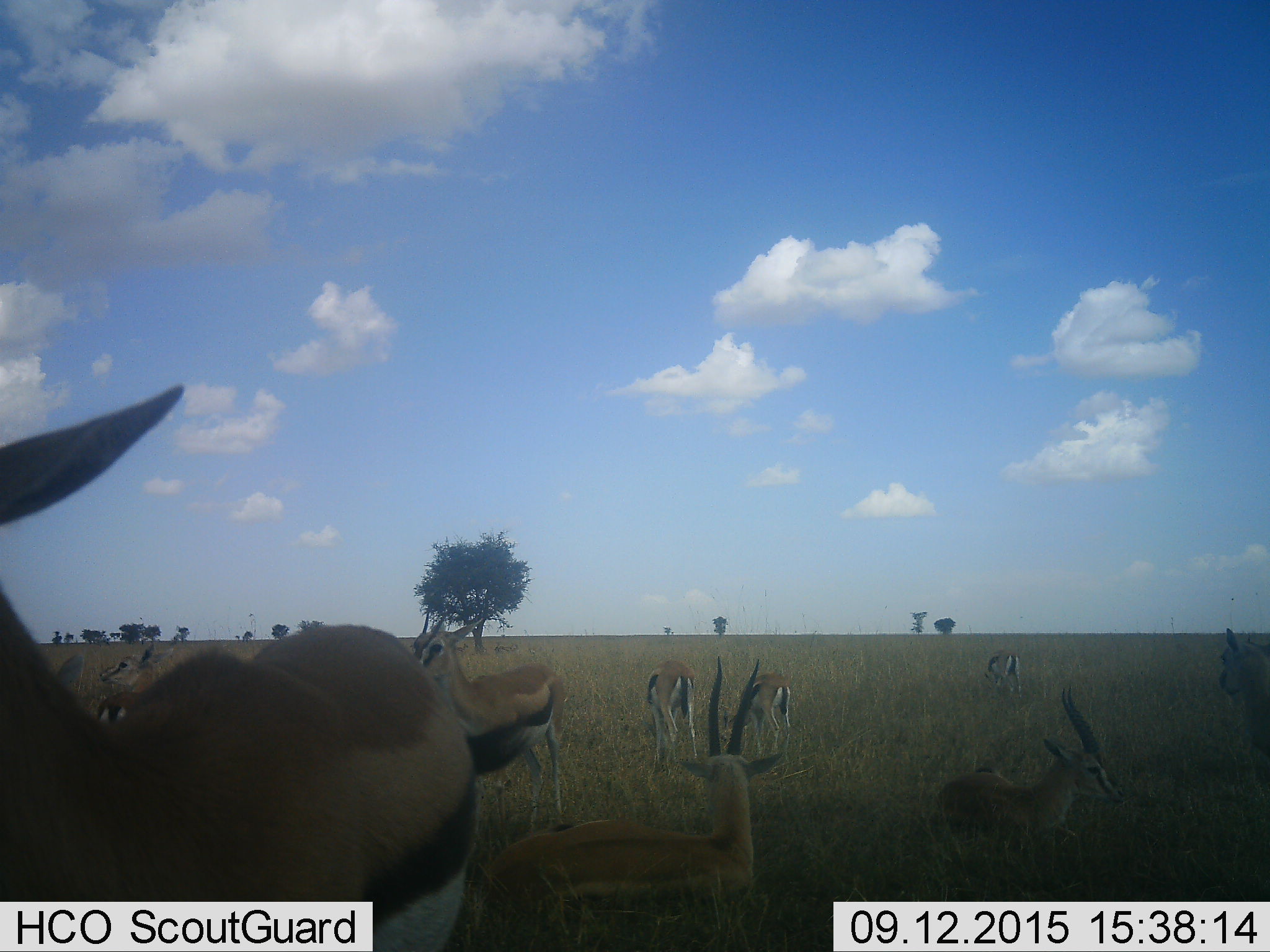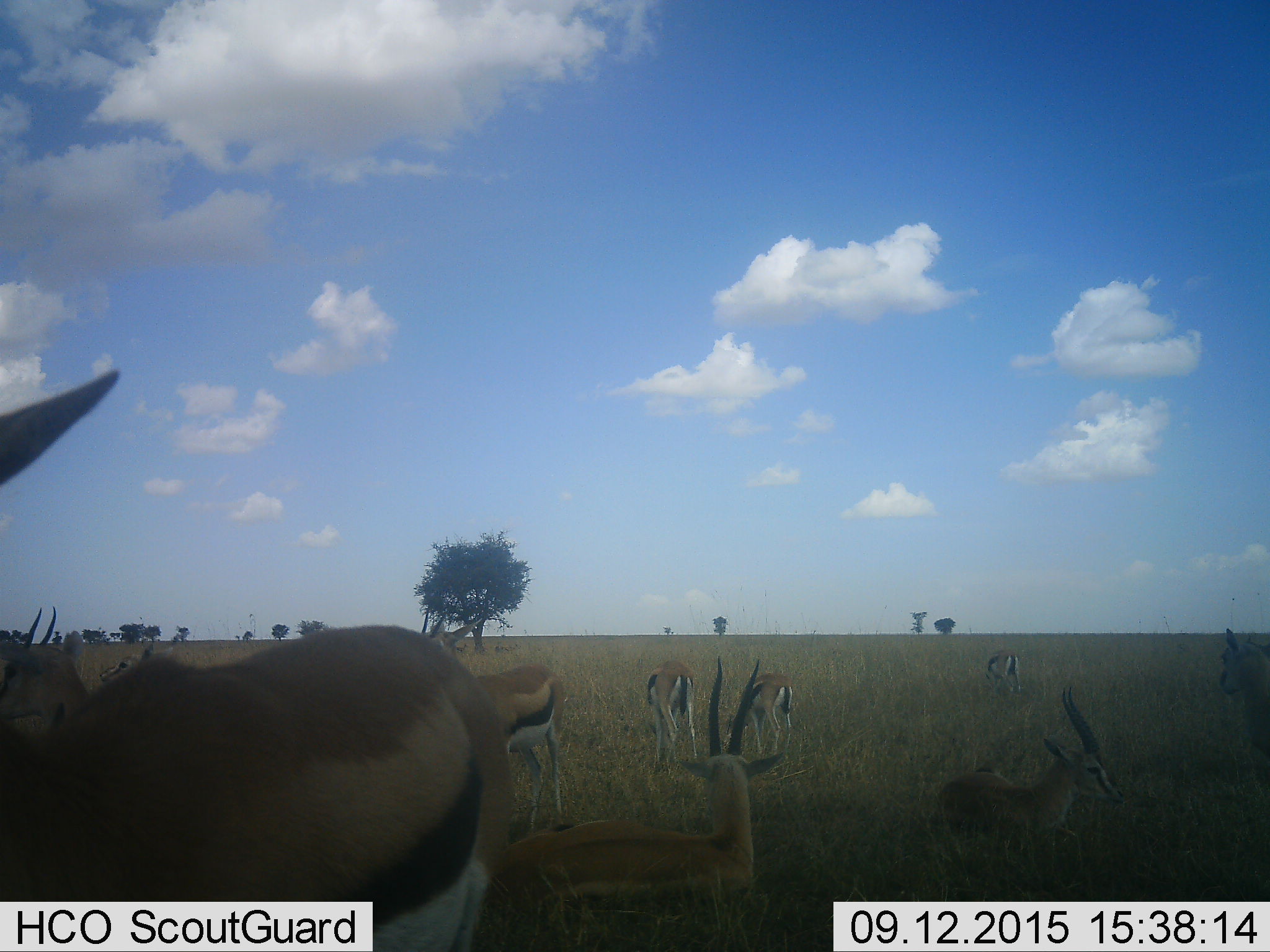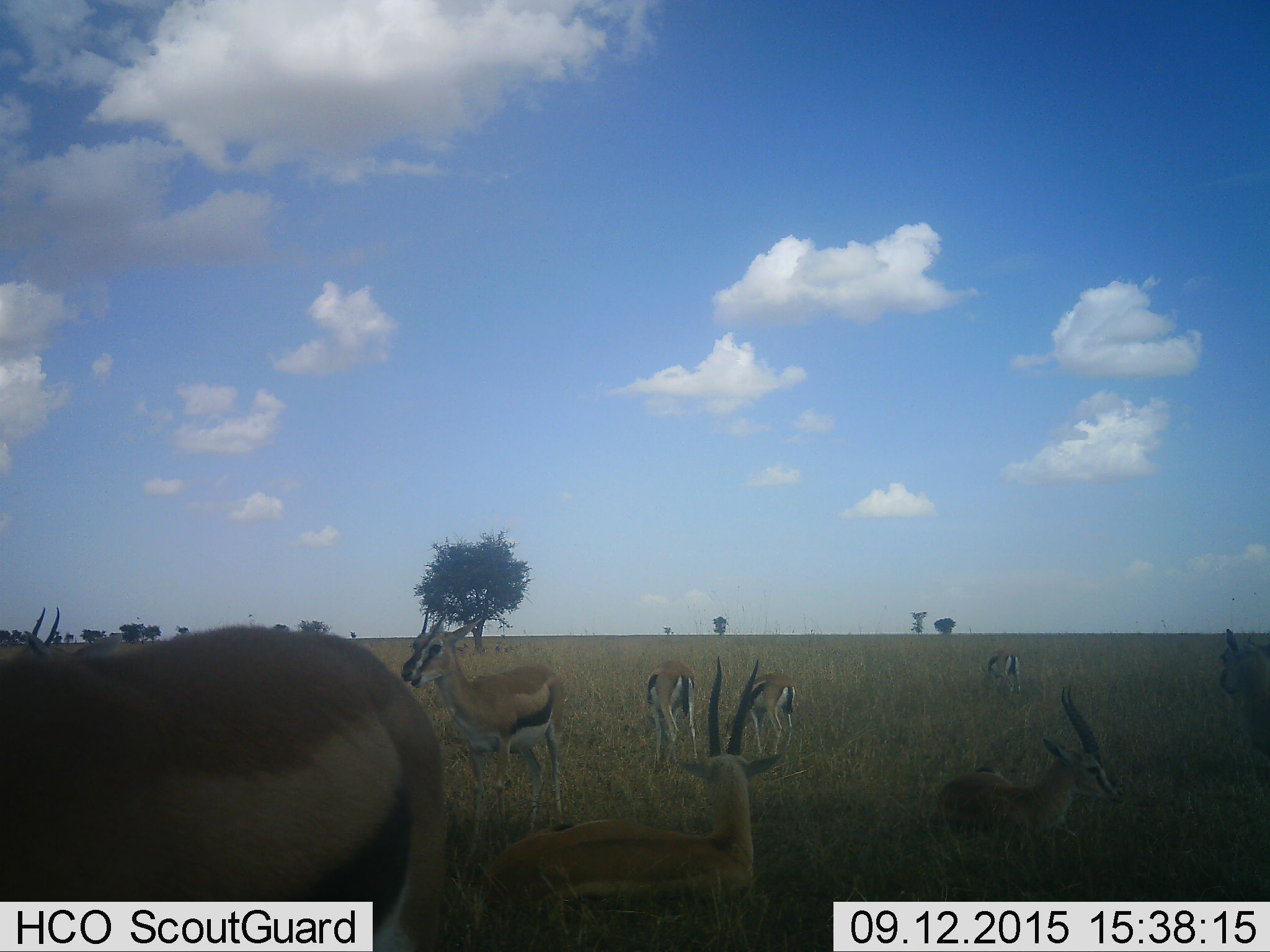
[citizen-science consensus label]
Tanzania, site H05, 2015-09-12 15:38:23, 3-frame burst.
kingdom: Animalia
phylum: Chordata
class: Mammalia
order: Artiodactyla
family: Bovidae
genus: Eudorcas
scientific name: Eudorcas thomsonii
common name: thomson's gazelle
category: gazellethomsons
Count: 11-50.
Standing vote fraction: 67%.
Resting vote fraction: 56%.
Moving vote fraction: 56%.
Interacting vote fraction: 22%.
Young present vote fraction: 11%.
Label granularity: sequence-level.